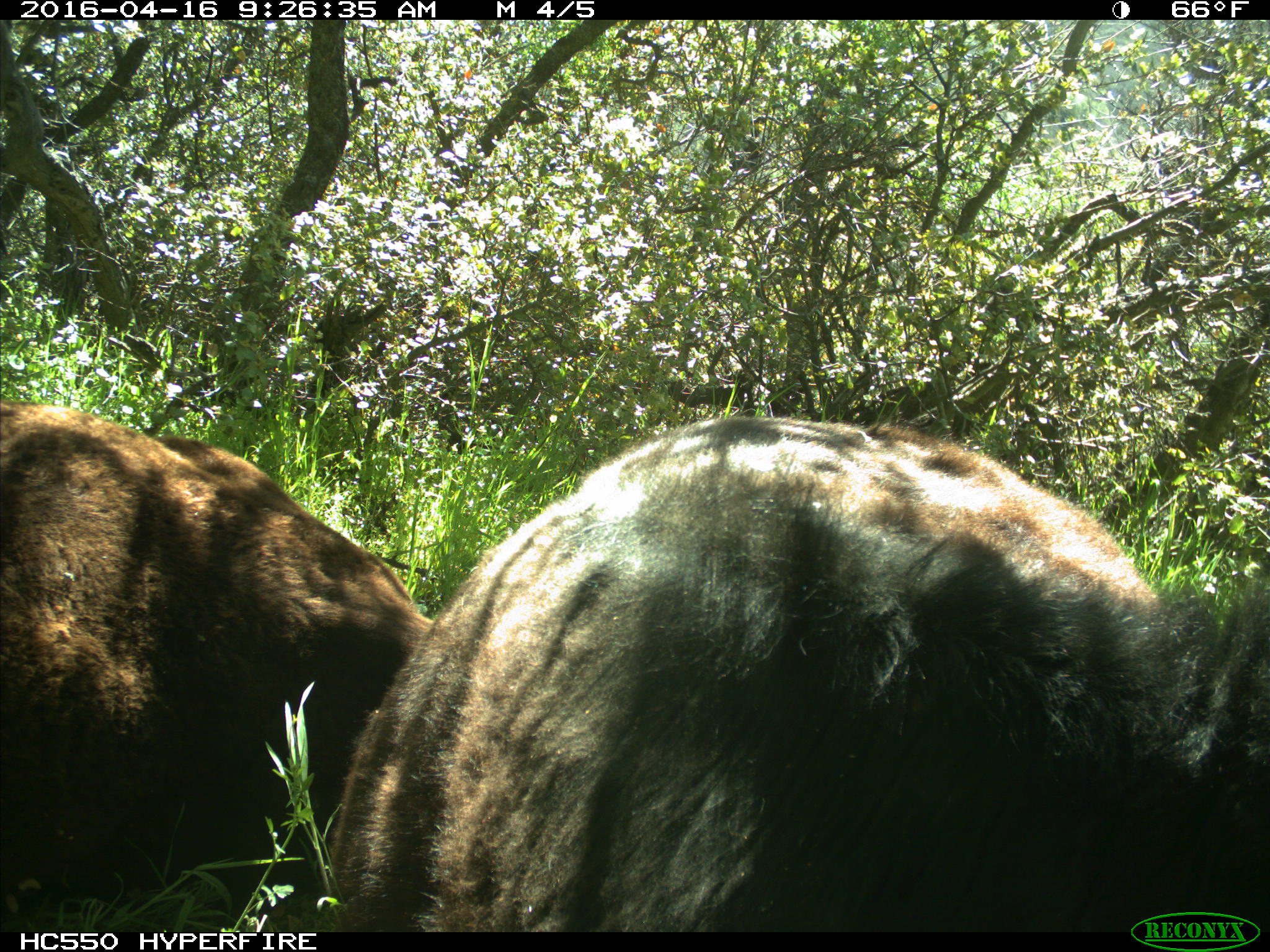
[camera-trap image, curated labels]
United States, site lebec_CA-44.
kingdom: Animalia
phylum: Chordata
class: Mammalia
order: Artiodactyla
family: Bovidae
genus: Bos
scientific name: Bos taurus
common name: domestic cow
Bos taurus (domestic cow).